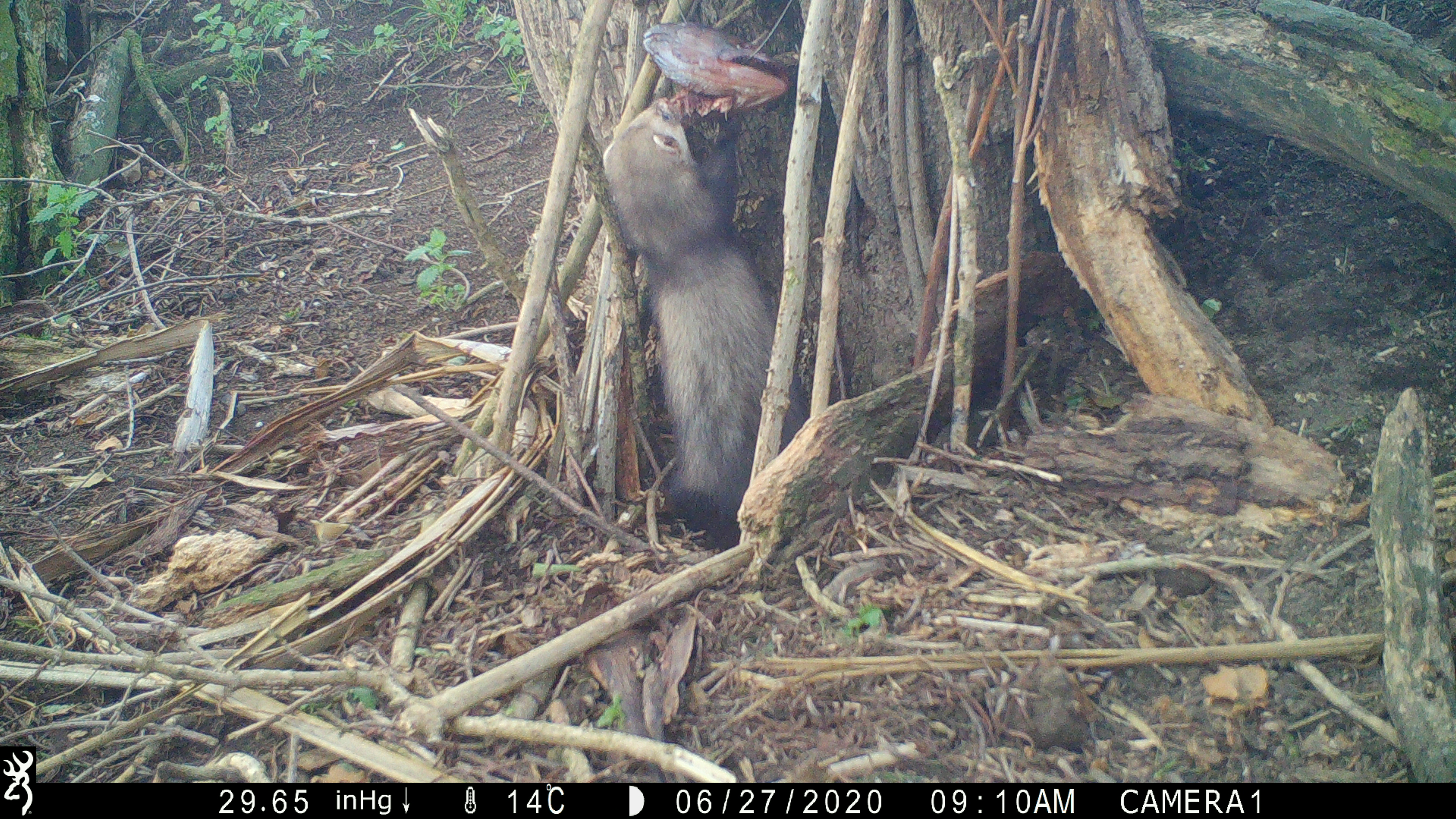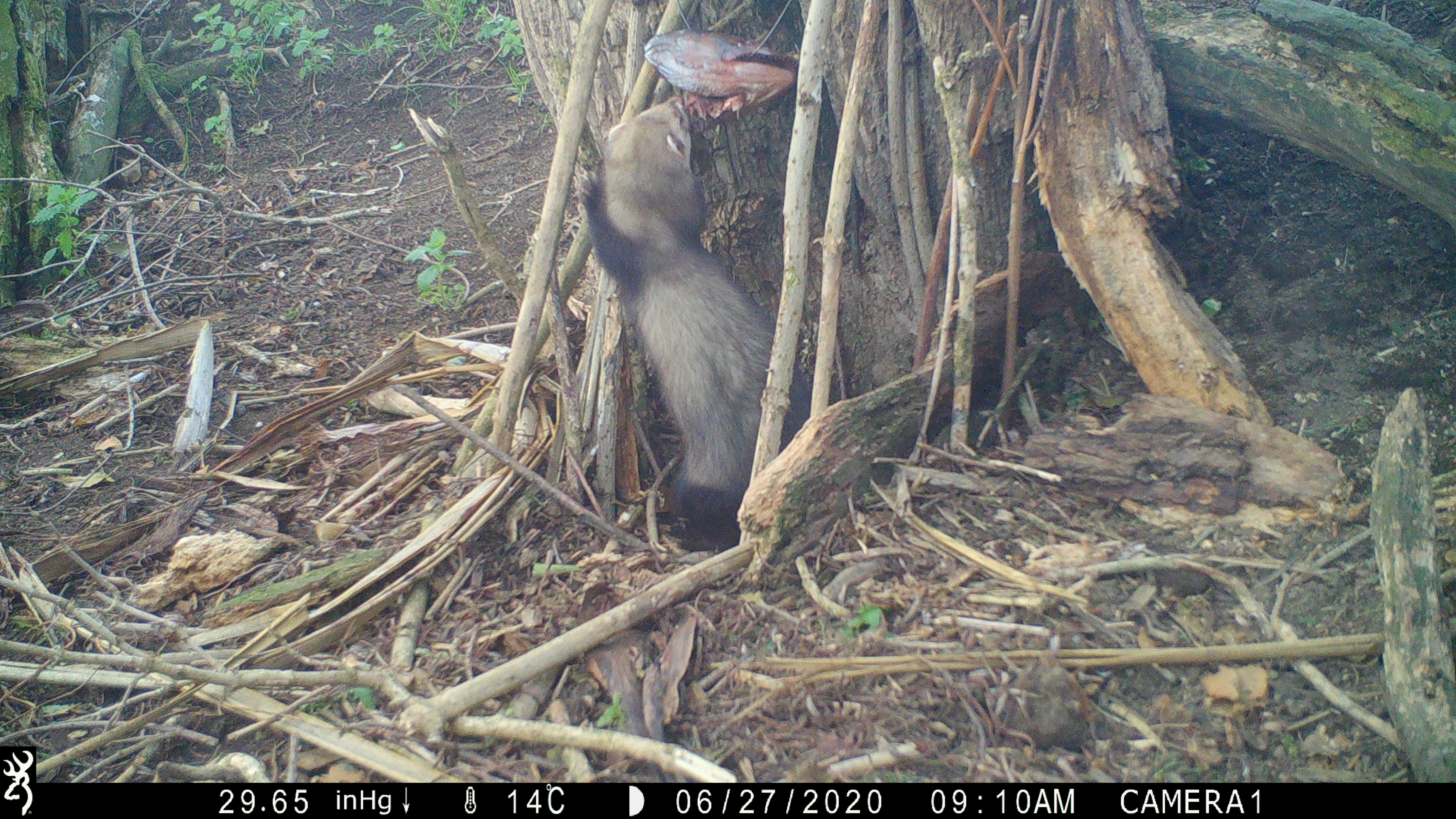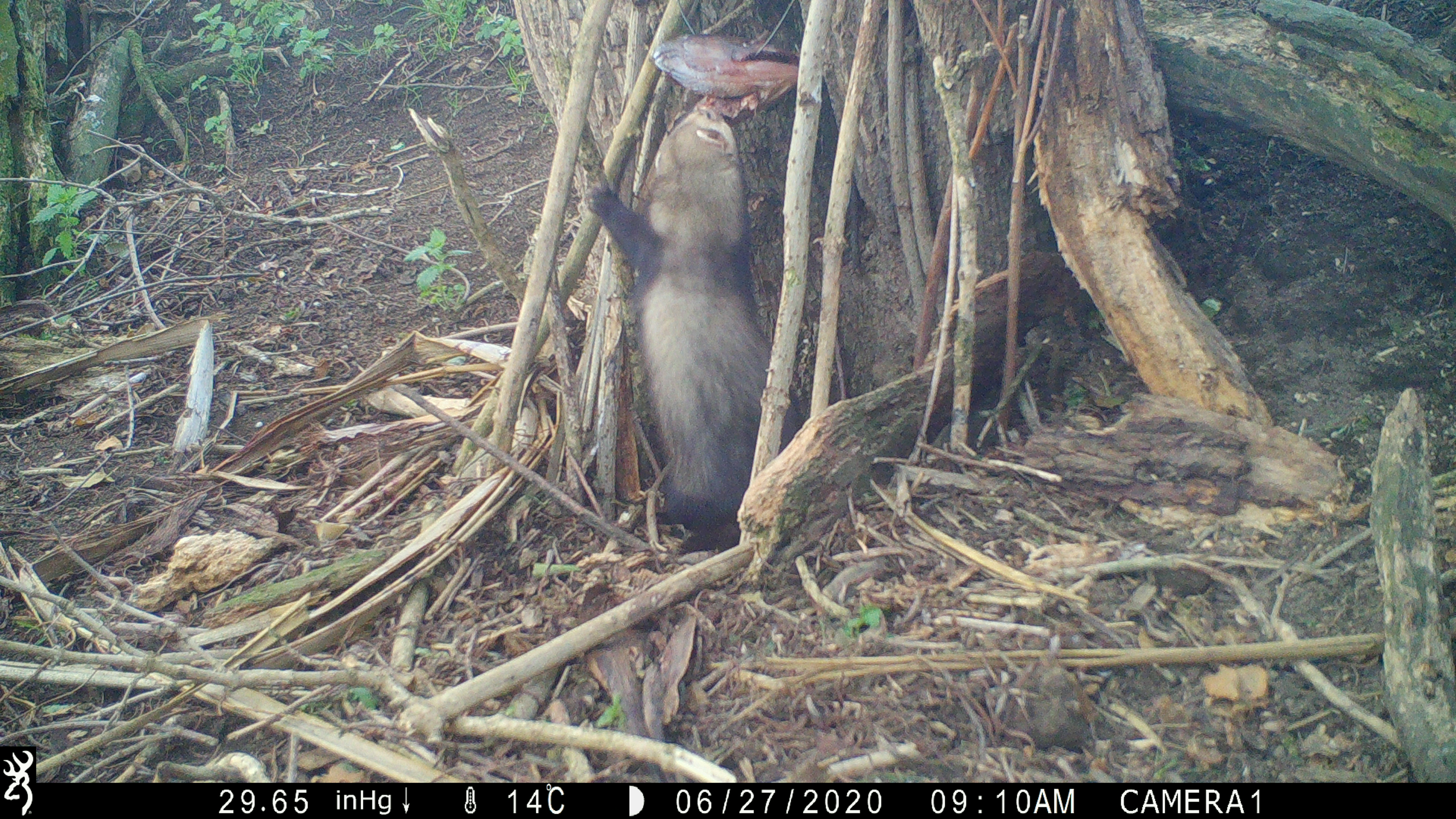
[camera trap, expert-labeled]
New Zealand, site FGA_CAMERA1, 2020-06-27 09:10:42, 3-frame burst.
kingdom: Animalia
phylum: Chordata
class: Mammalia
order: Carnivora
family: Mustelidae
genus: Mustela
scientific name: Mustela furo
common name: ferret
Ferret (Mustela furo).